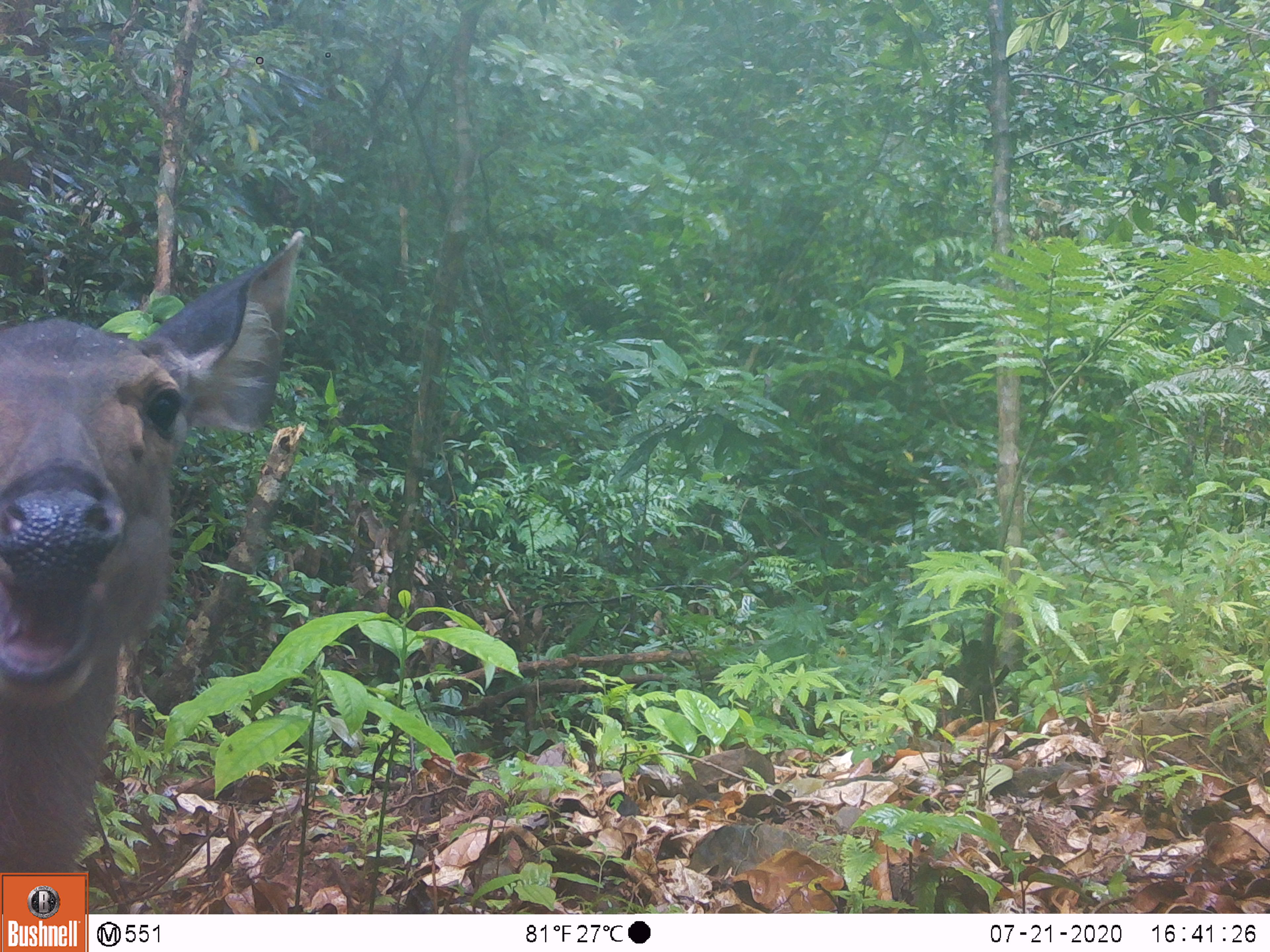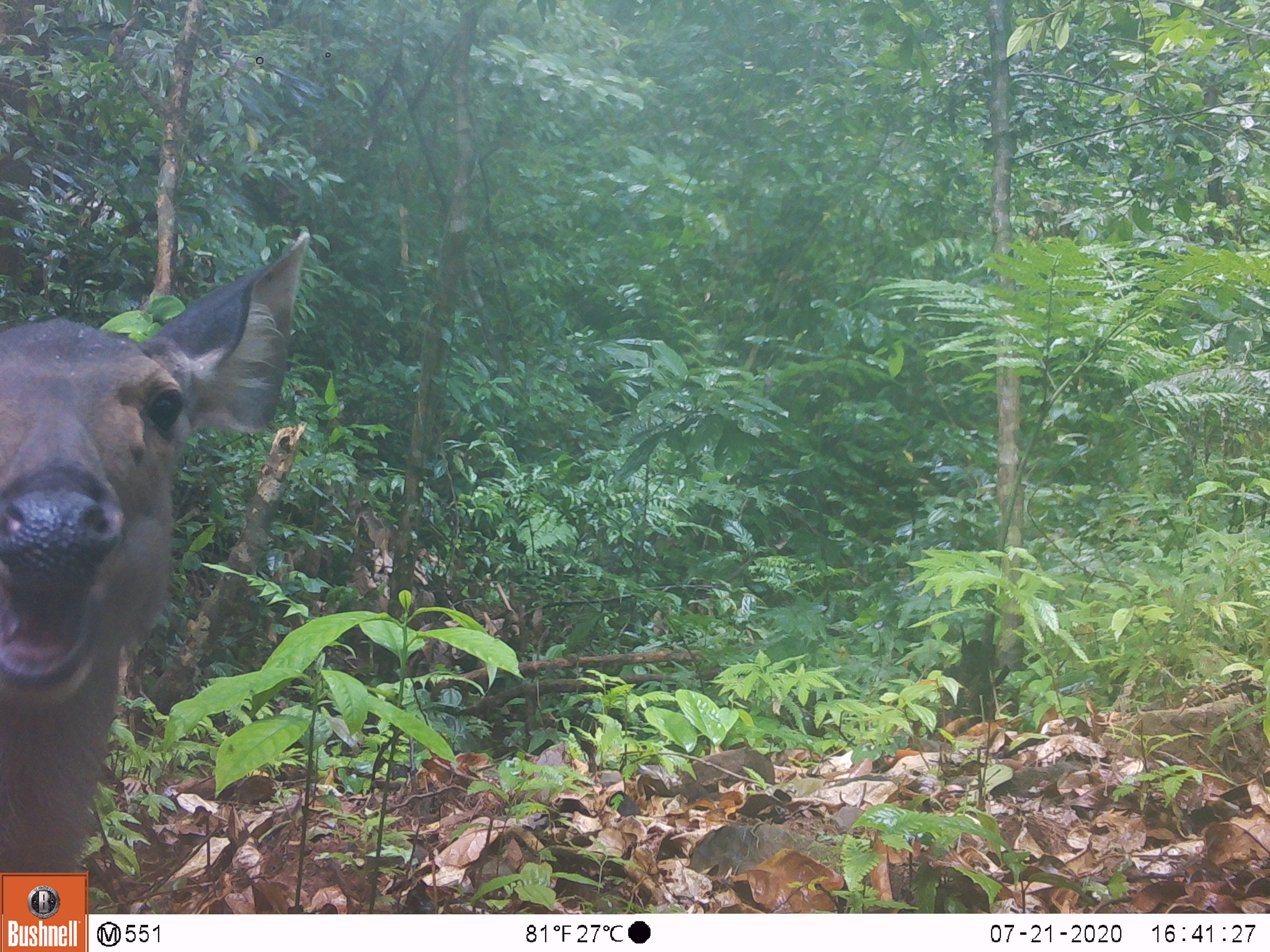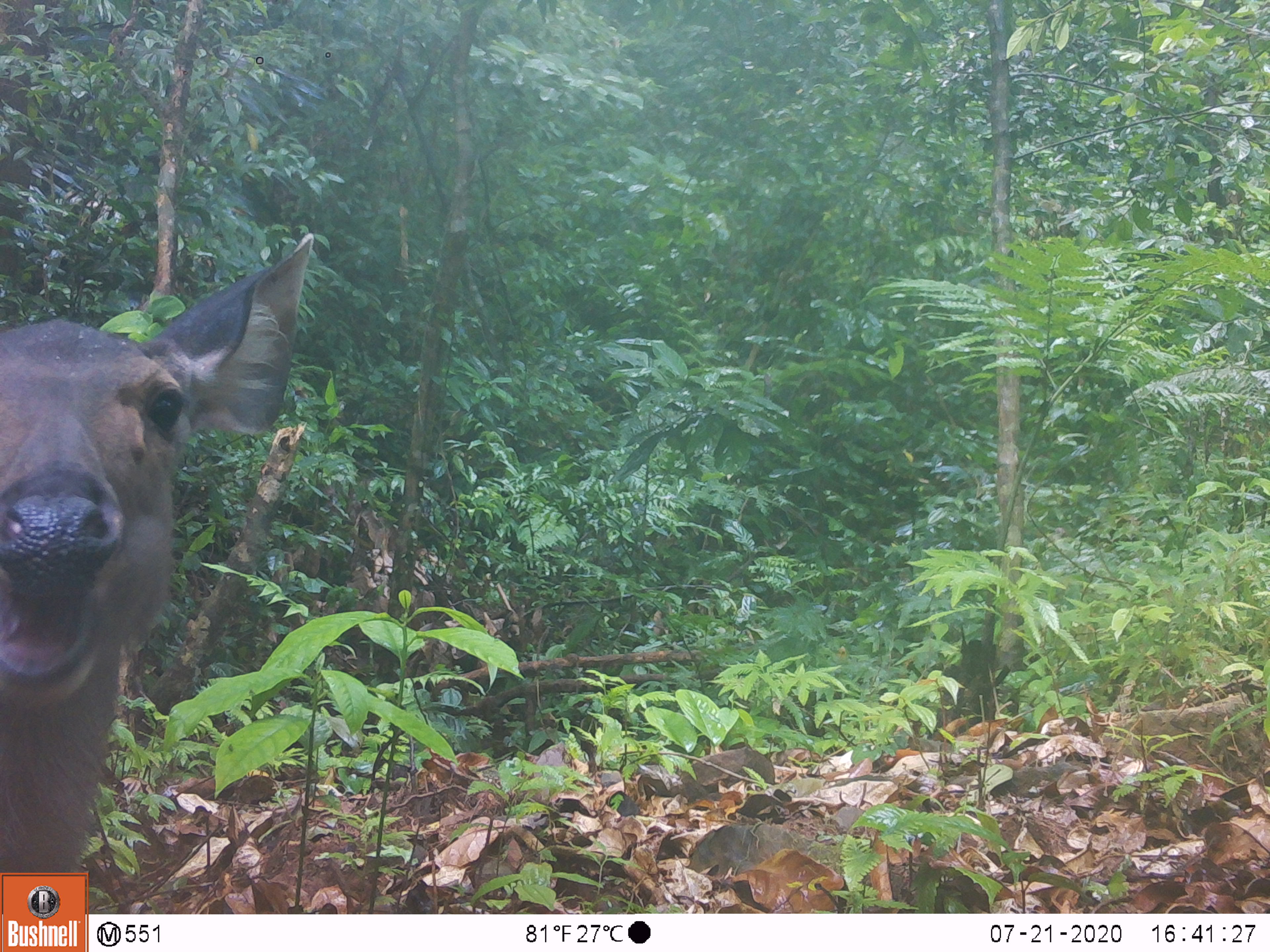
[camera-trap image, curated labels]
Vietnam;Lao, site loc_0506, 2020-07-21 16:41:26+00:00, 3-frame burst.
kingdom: Animalia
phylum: Chordata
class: Mammalia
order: Artiodactyla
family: Cervidae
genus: Rusa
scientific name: Rusa unicolor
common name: sambar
Sambar (Rusa unicolor). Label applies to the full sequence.